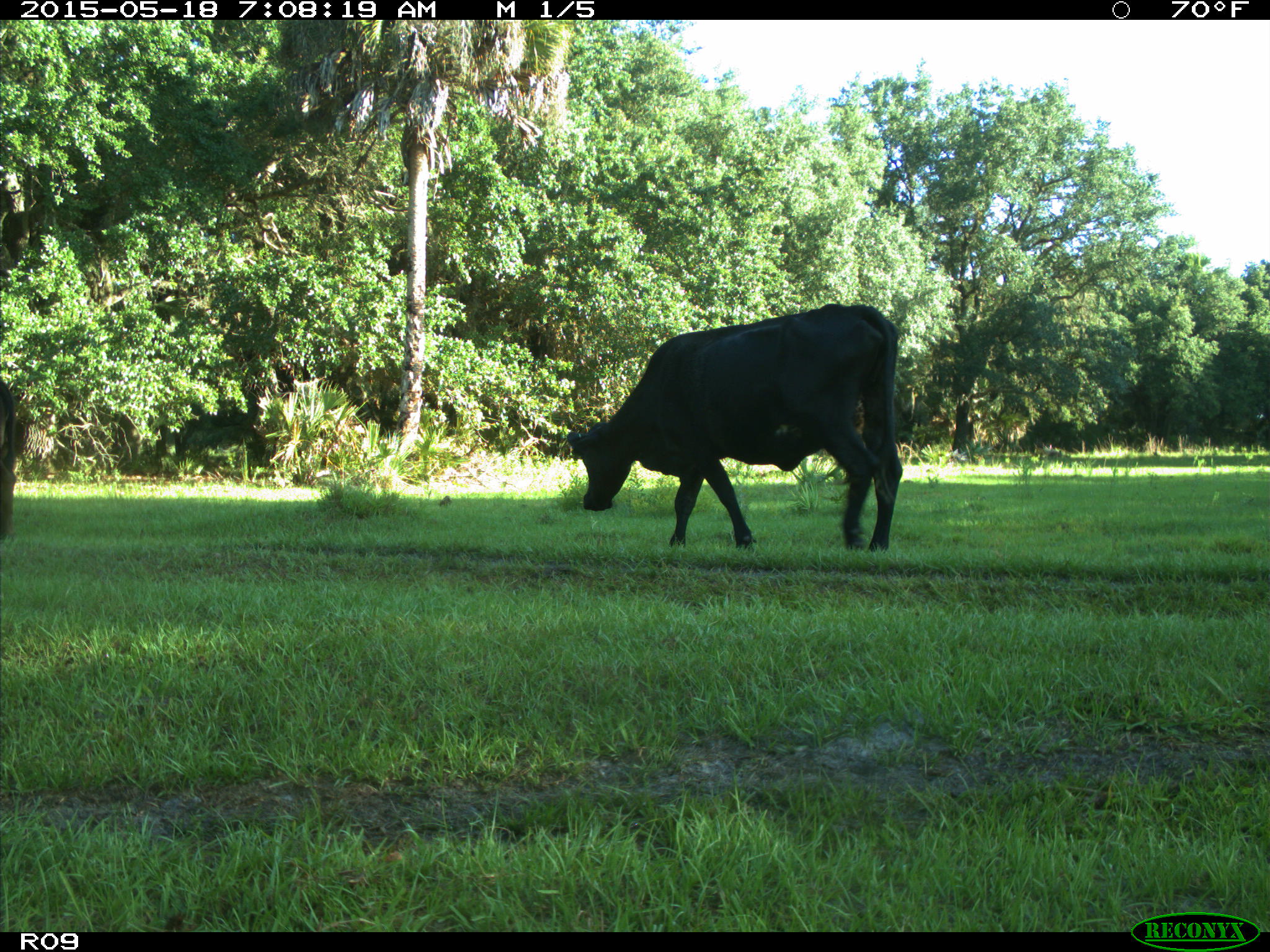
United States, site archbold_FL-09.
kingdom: Animalia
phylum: Chordata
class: Mammalia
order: Artiodactyla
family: Bovidae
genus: Bos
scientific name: Bos taurus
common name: domestic cow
Bos taurus (domestic cow).